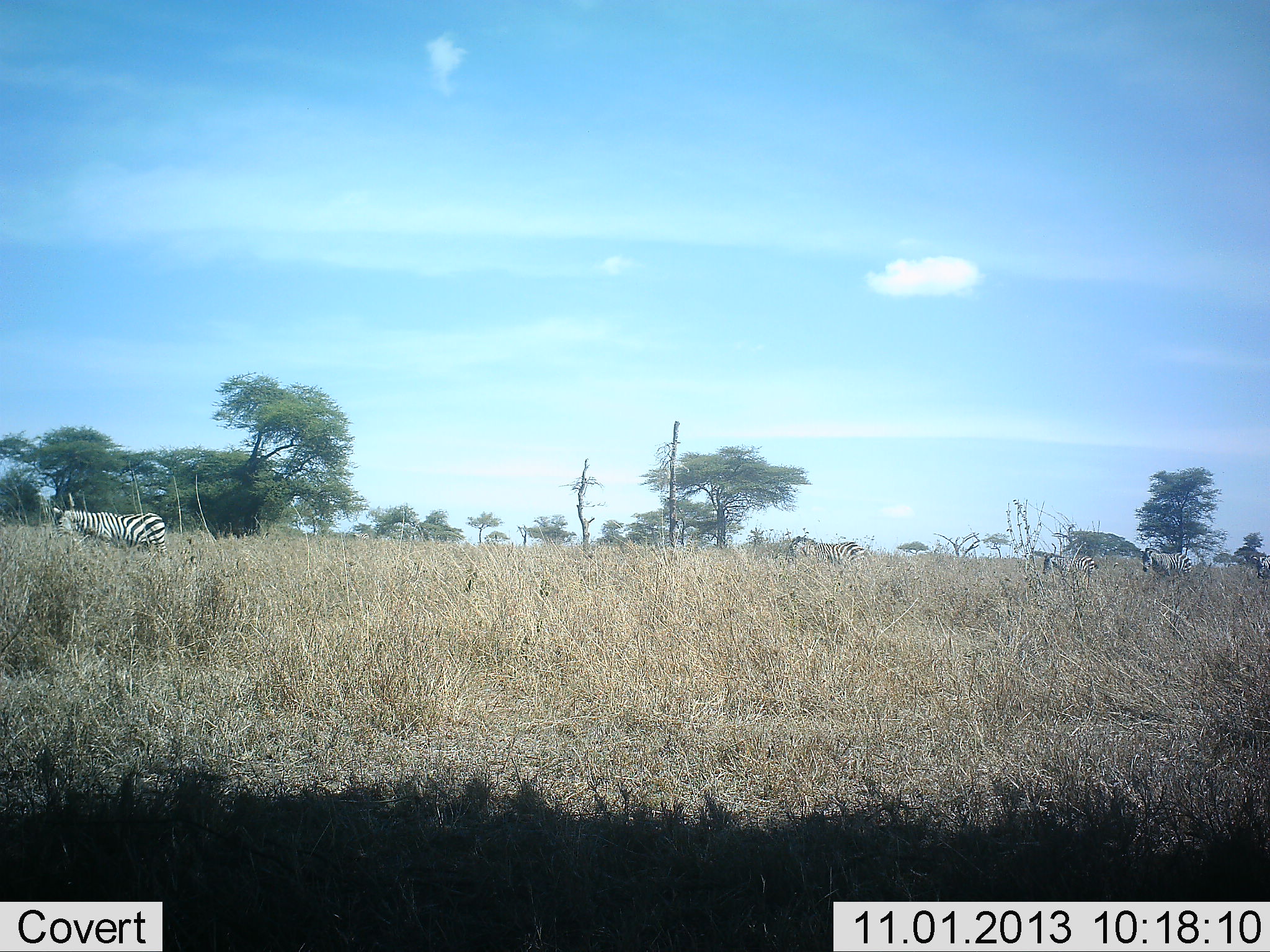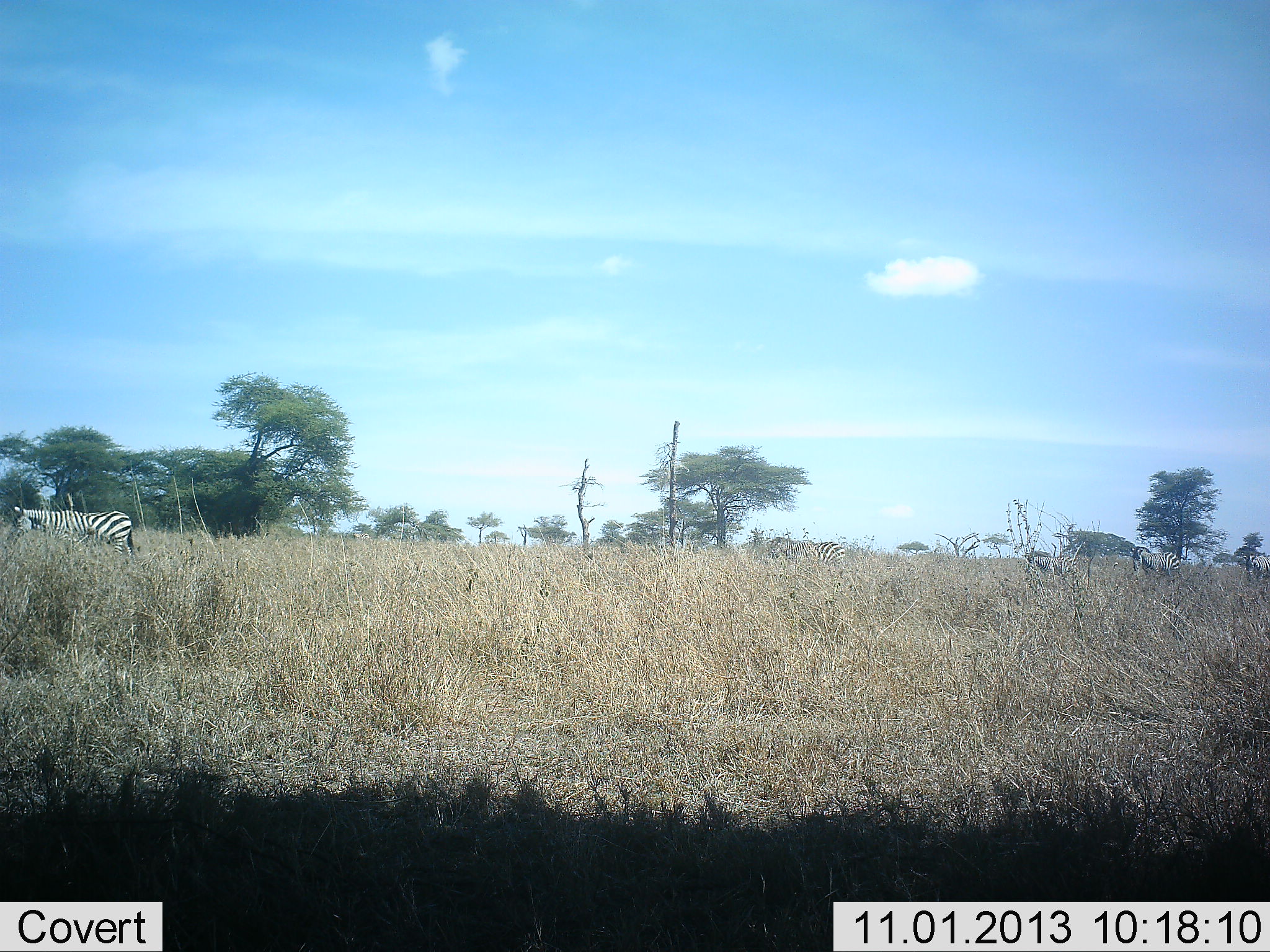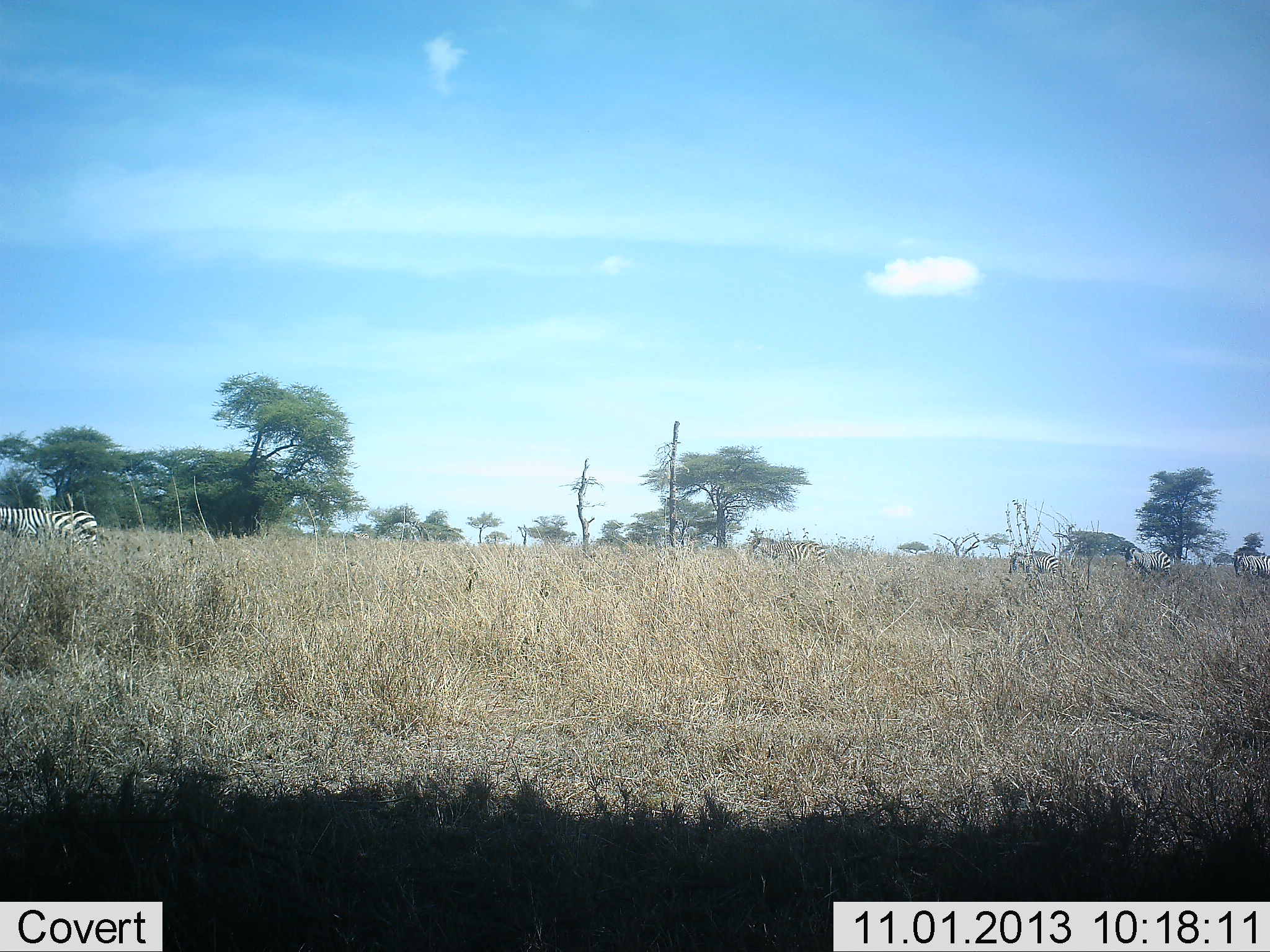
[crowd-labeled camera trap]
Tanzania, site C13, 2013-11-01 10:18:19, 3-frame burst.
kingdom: Animalia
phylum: Chordata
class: Mammalia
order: Perissodactyla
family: Equidae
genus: Equus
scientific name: Equus quagga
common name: plains zebra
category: zebra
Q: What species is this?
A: Zebra (plains zebra) (Equus quagga).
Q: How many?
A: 5.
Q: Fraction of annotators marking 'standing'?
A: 0%.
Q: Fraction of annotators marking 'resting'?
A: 0%.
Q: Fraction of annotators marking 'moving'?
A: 100%.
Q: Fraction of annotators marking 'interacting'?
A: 0%.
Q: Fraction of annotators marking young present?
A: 10%.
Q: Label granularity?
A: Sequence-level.